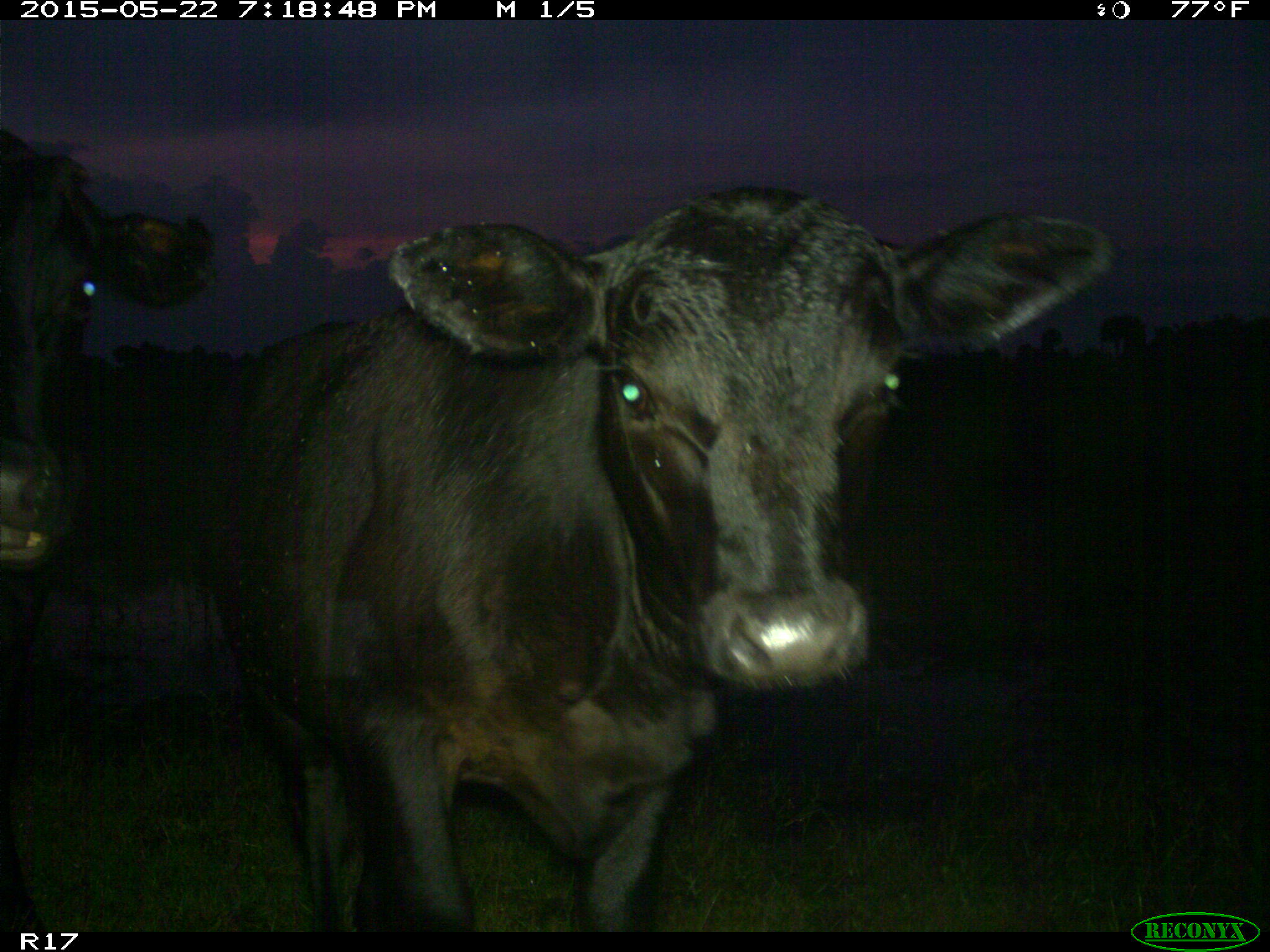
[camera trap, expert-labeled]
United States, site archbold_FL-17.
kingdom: Animalia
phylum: Chordata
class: Mammalia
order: Artiodactyla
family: Bovidae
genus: Bos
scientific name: Bos taurus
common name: domestic cow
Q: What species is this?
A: Bos taurus (domestic cow).